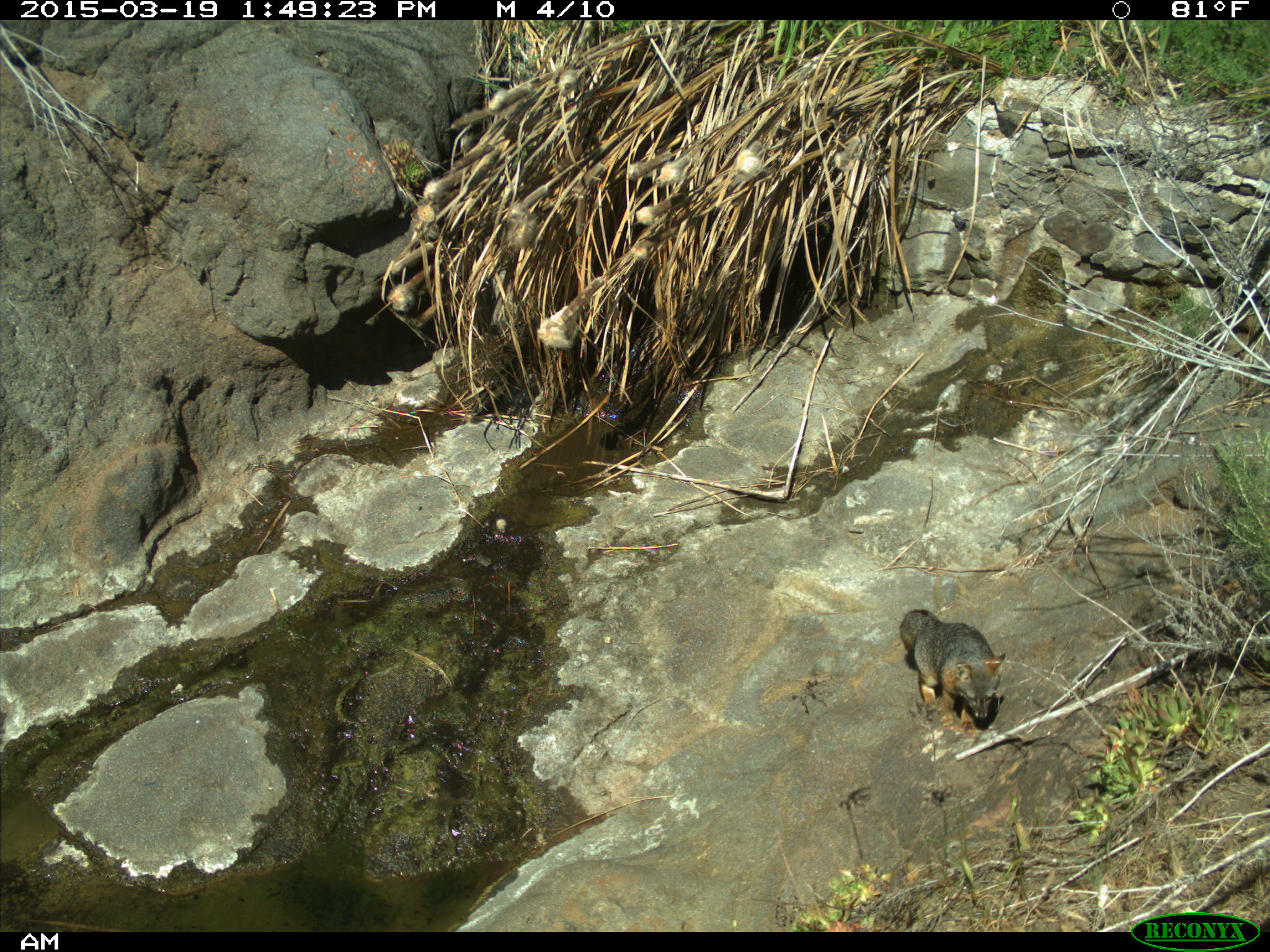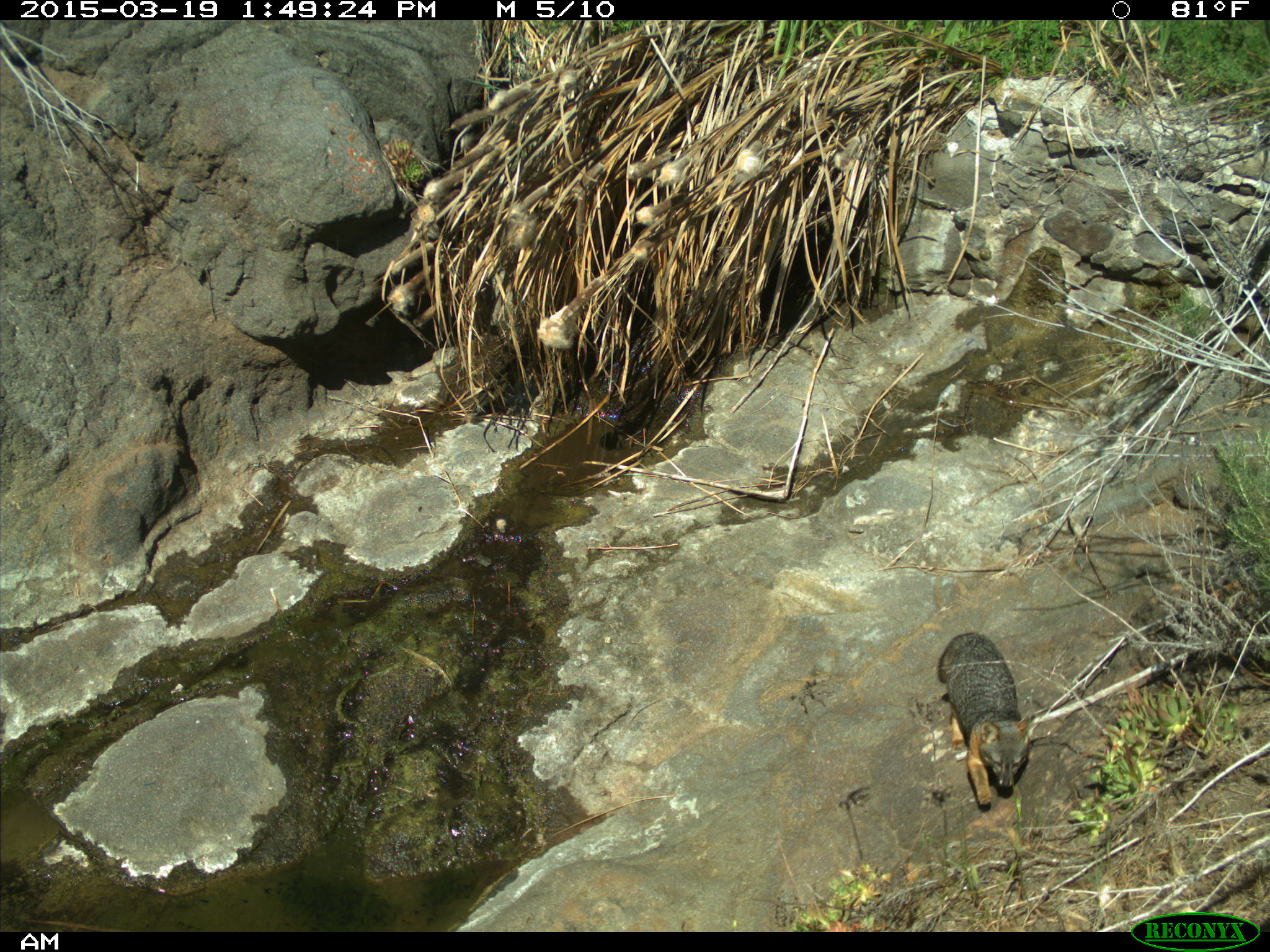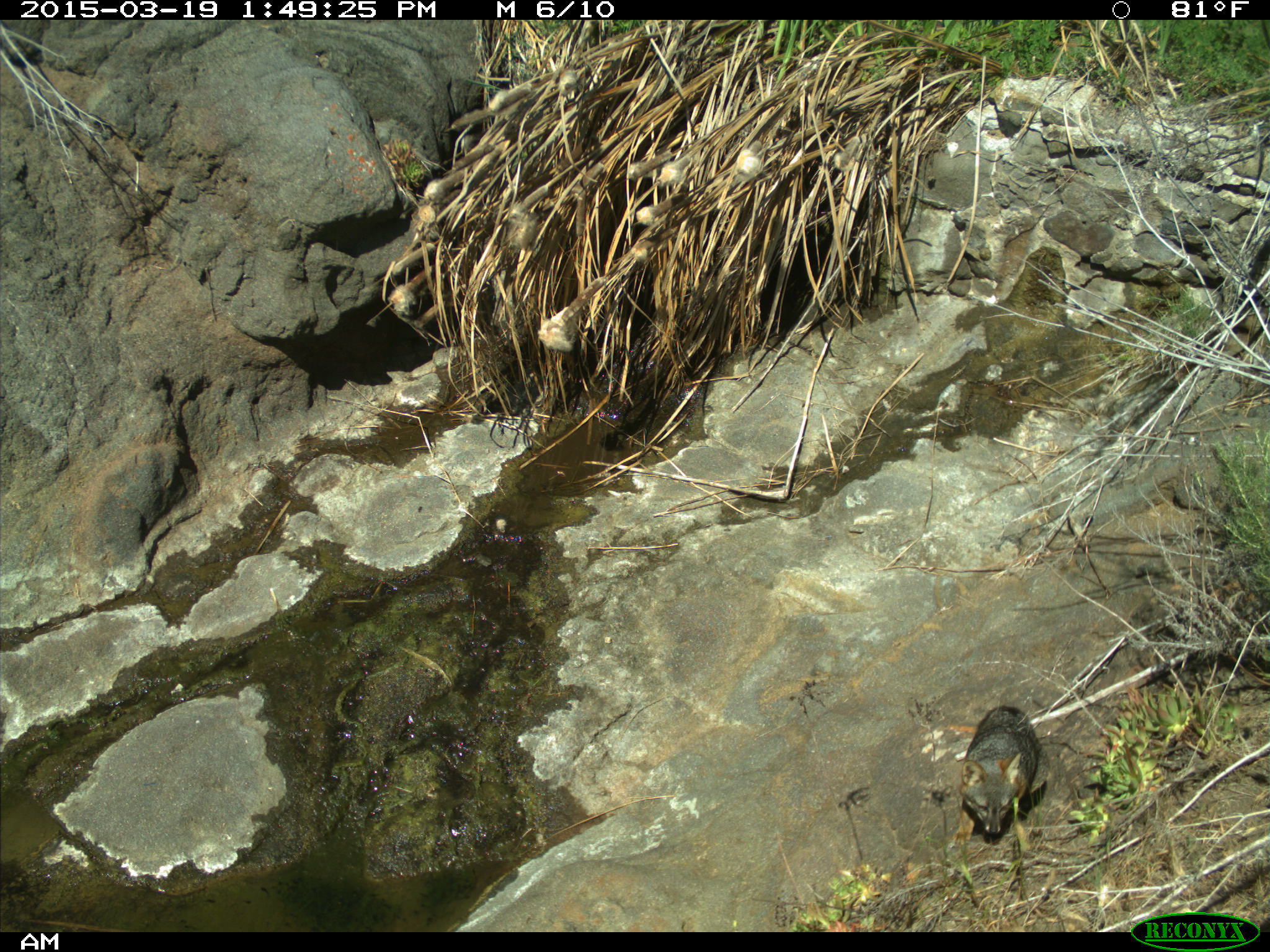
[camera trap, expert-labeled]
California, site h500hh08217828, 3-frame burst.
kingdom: Animalia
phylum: Chordata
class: Mammalia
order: Carnivora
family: Canidae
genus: Urocyon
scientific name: Urocyon littoralis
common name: island fox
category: fox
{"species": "fox (island fox) (Urocyon littoralis)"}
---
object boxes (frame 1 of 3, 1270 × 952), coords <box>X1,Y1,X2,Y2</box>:
fox: <box>899,609,1006,731</box>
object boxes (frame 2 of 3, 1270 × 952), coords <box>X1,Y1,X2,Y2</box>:
fox: <box>936,631,1032,809</box>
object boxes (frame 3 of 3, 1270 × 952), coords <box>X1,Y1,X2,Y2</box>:
fox: <box>951,705,1050,844</box>